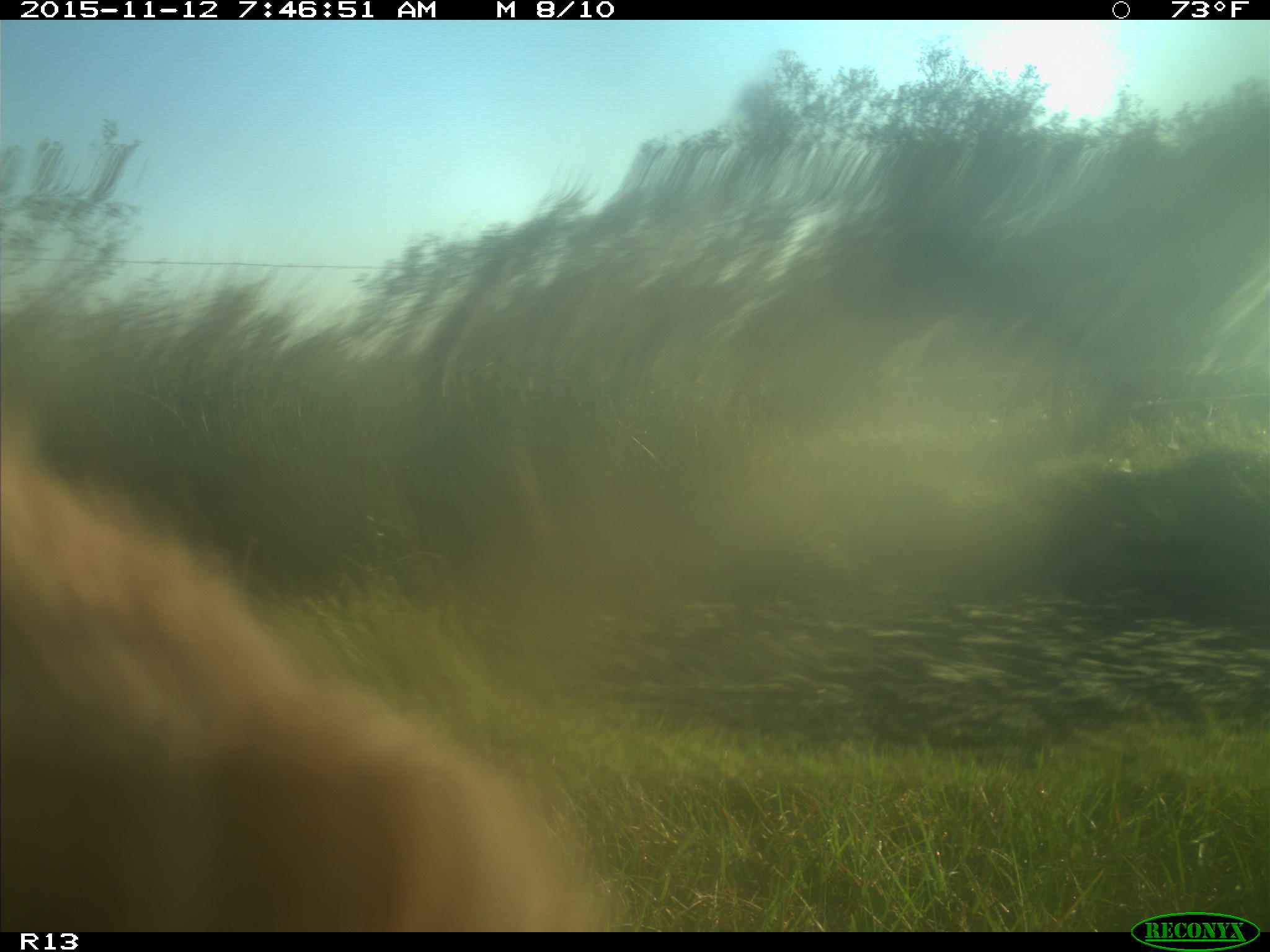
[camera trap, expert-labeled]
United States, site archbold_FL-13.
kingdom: Animalia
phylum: Chordata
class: Mammalia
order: Artiodactyla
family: Bovidae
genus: Bos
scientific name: Bos taurus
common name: domestic cow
Bos taurus (domestic cow).